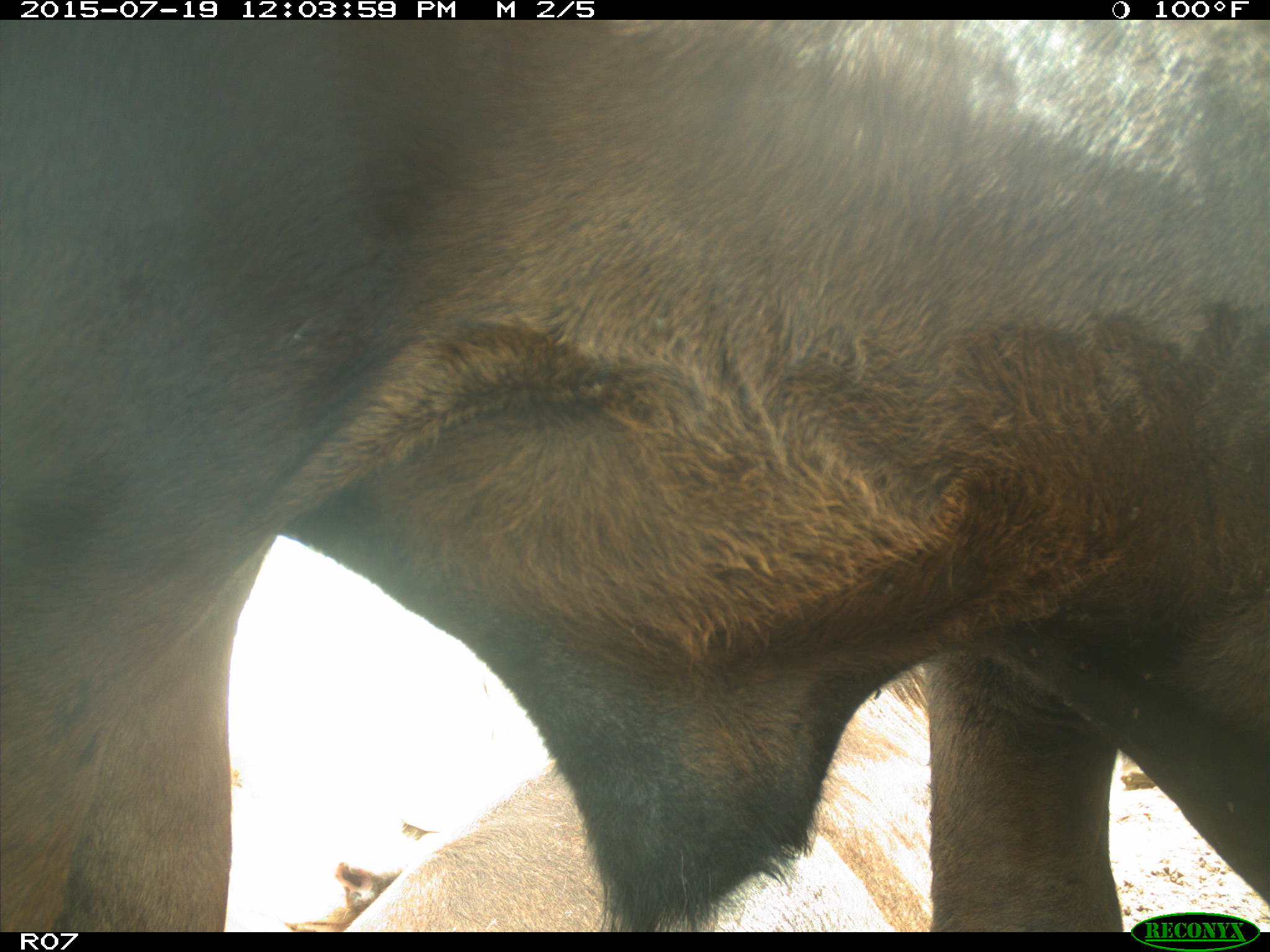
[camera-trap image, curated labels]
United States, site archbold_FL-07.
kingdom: Animalia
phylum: Chordata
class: Mammalia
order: Artiodactyla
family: Bovidae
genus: Bos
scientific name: Bos taurus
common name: domestic cow